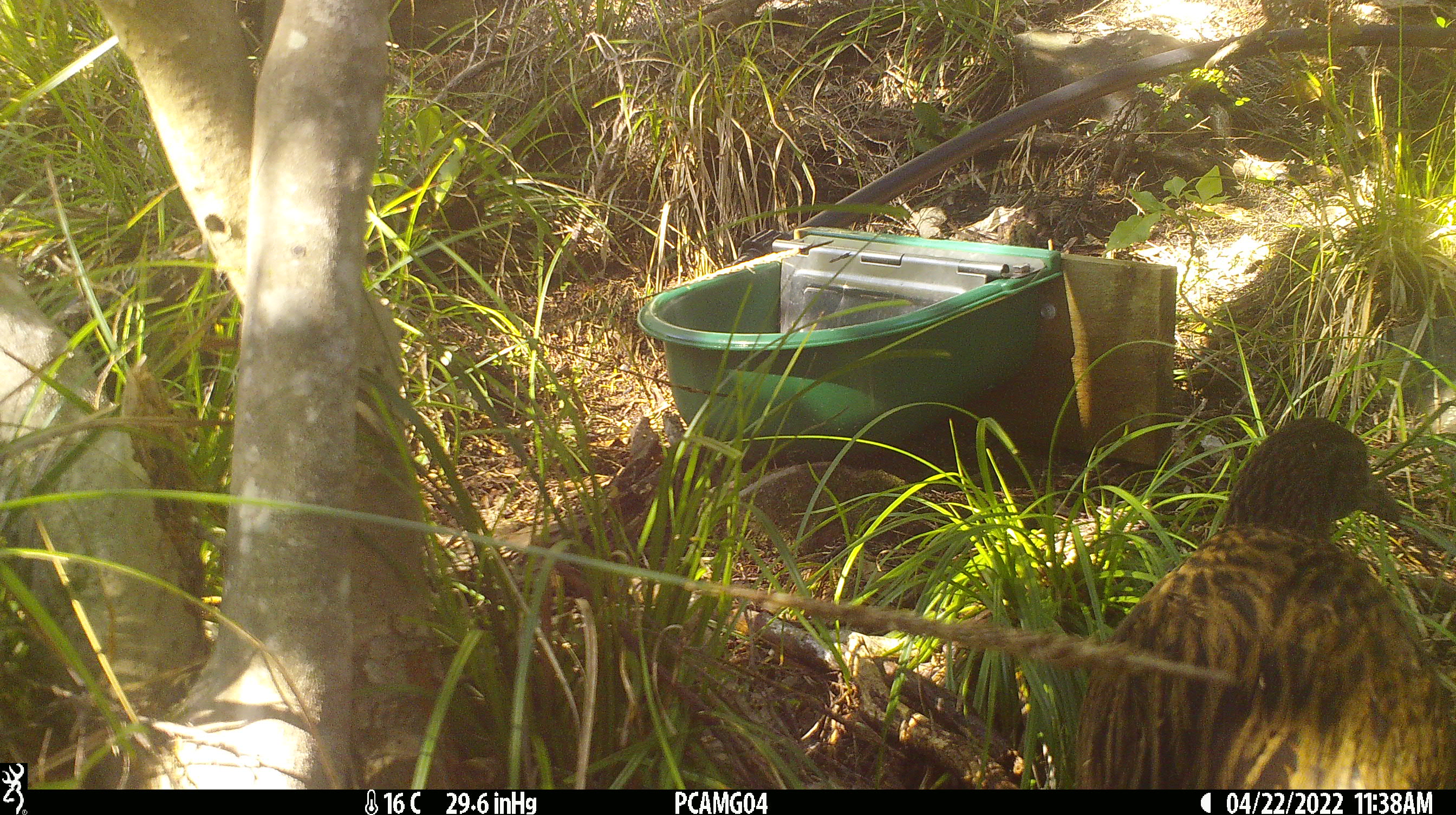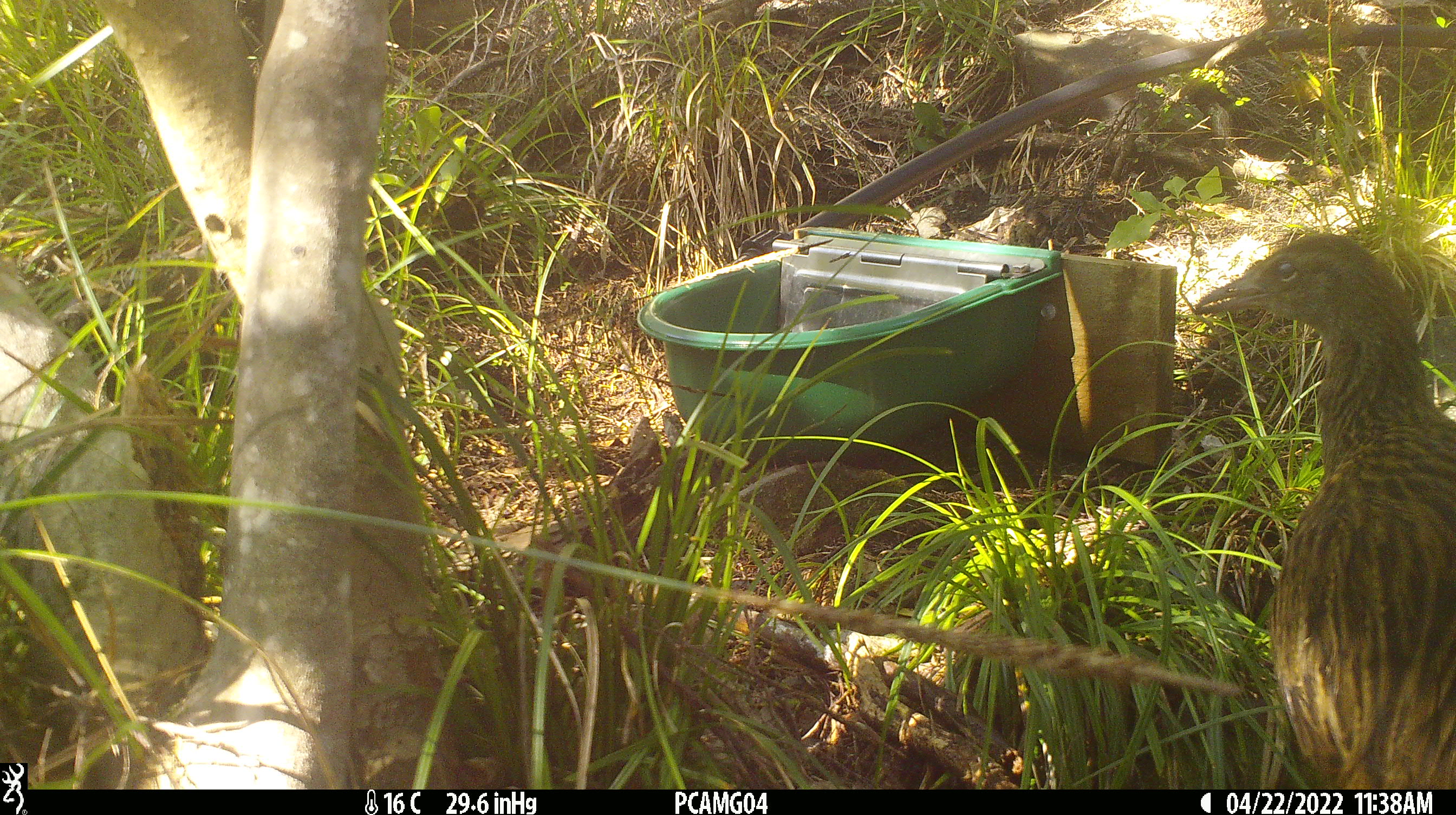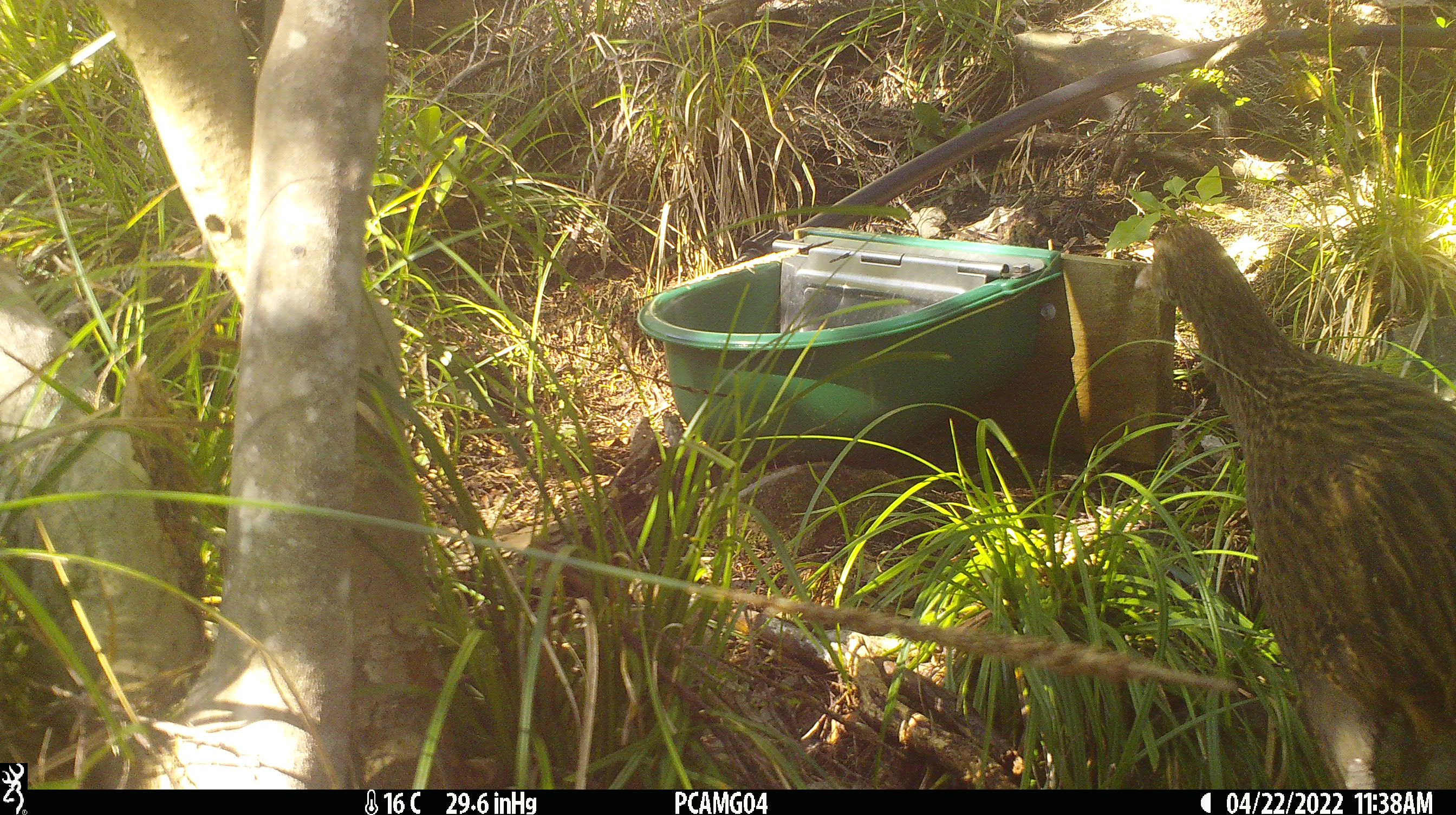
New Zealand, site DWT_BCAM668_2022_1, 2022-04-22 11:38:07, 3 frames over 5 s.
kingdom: Animalia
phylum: Chordata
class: Aves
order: Gruiformes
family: Rallidae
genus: Gallirallus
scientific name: Gallirallus australis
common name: weka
Weka (Gallirallus australis).